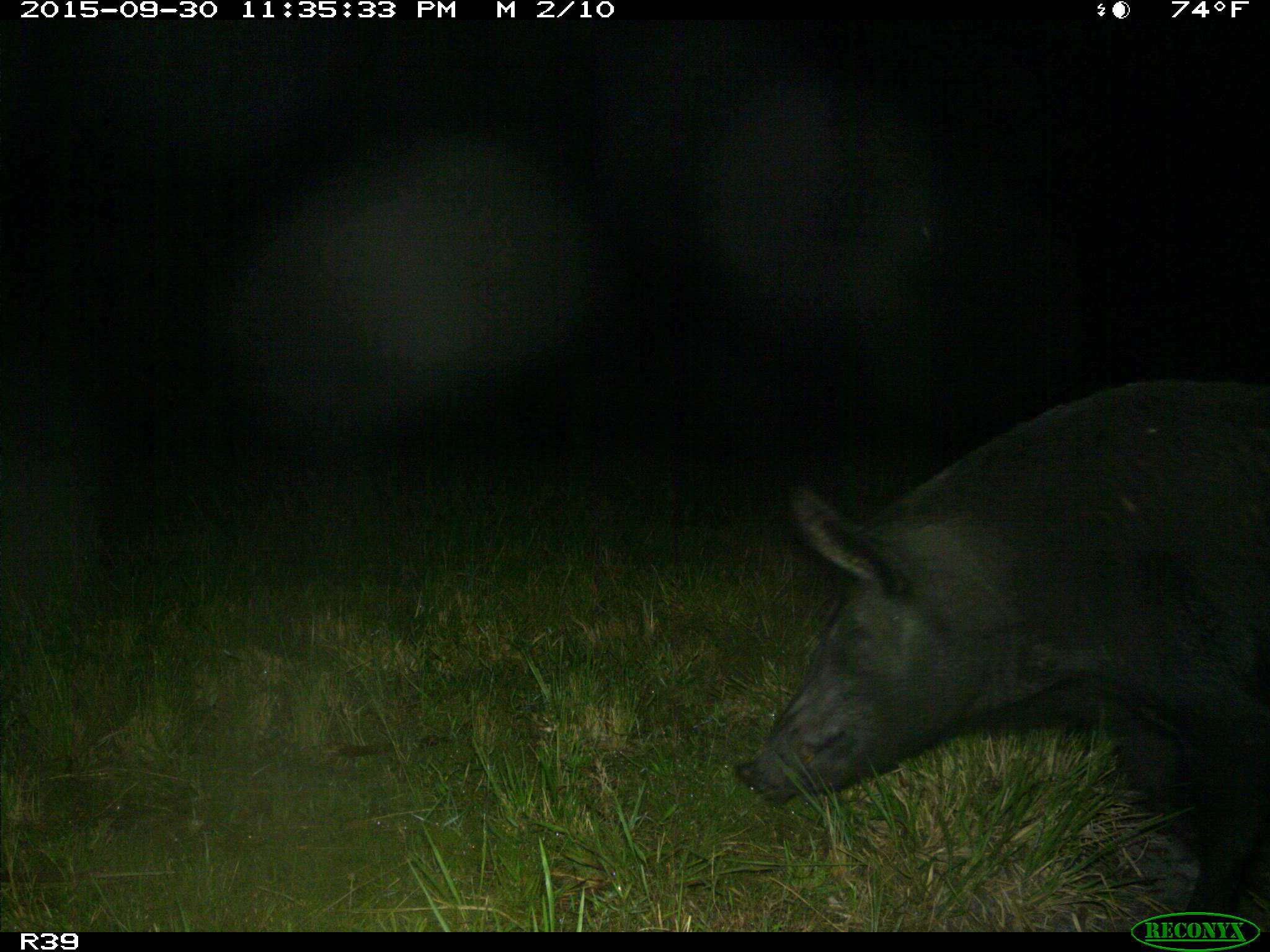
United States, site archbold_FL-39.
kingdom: Animalia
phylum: Chordata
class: Mammalia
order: Artiodactyla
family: Suidae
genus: Sus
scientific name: Sus scrofa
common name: wild boar